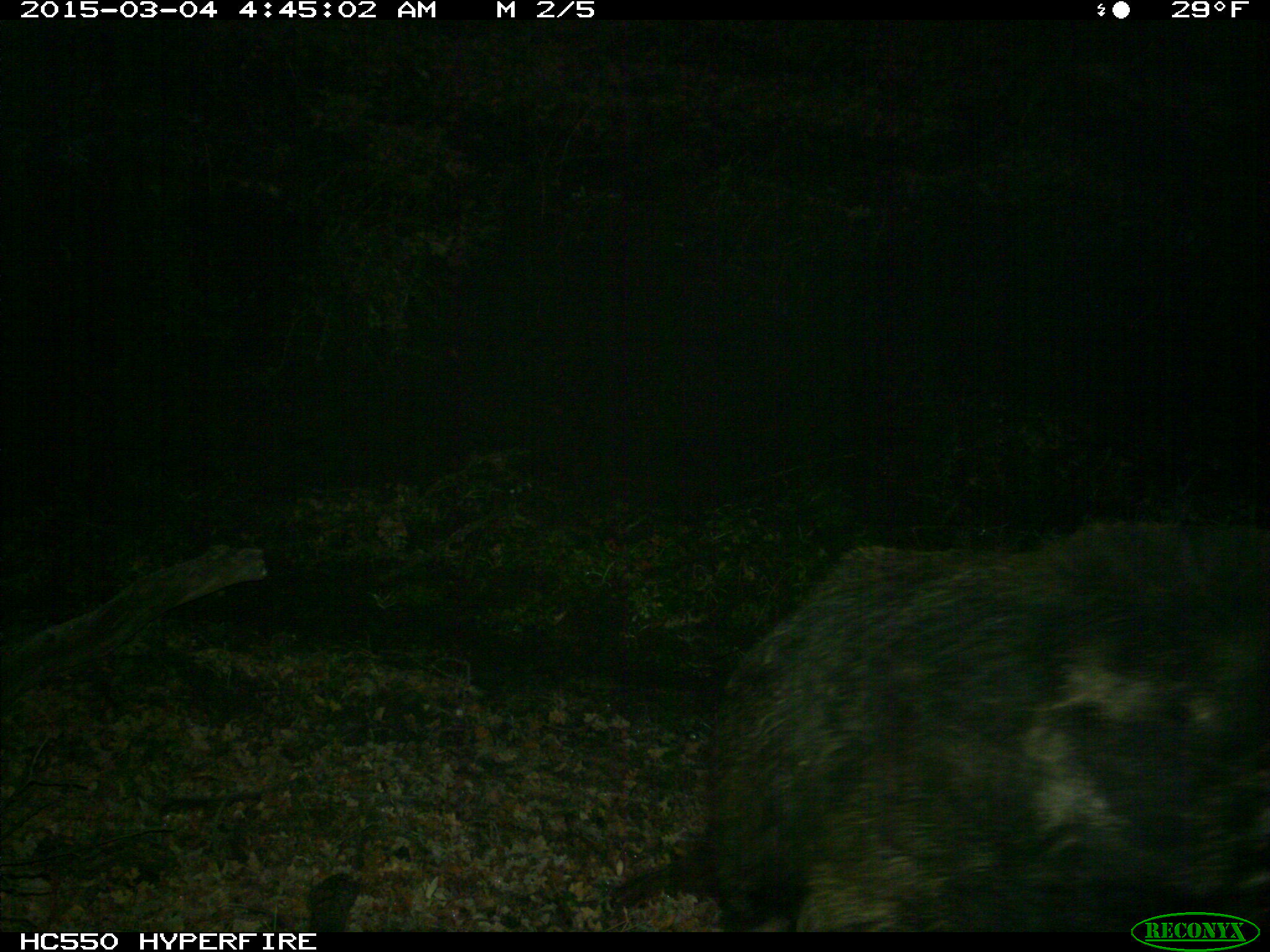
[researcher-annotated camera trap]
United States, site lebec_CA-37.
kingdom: Animalia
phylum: Chordata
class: Mammalia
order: Artiodactyla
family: Suidae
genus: Sus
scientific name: Sus scrofa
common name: wild boar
Sus scrofa (wild boar).